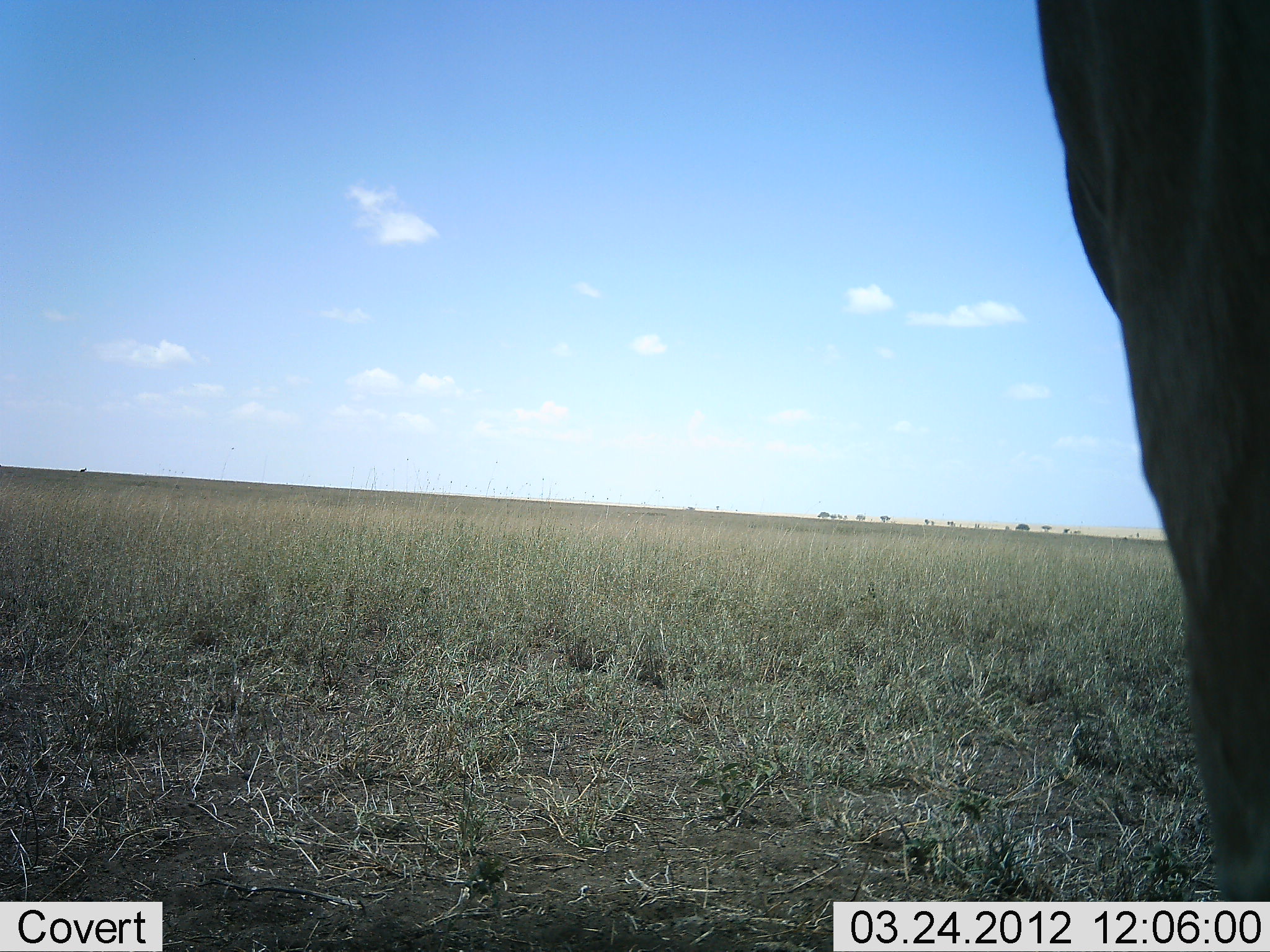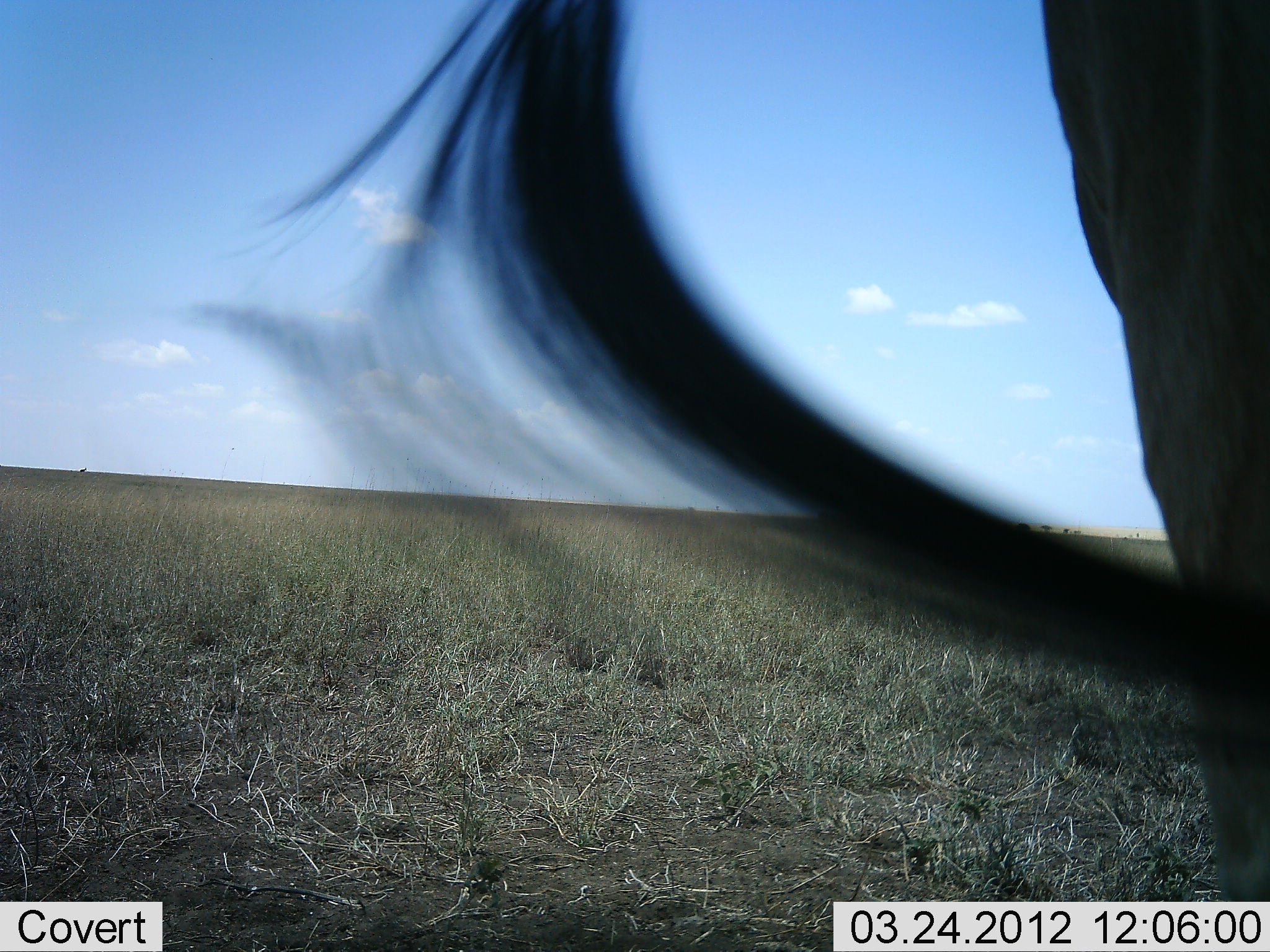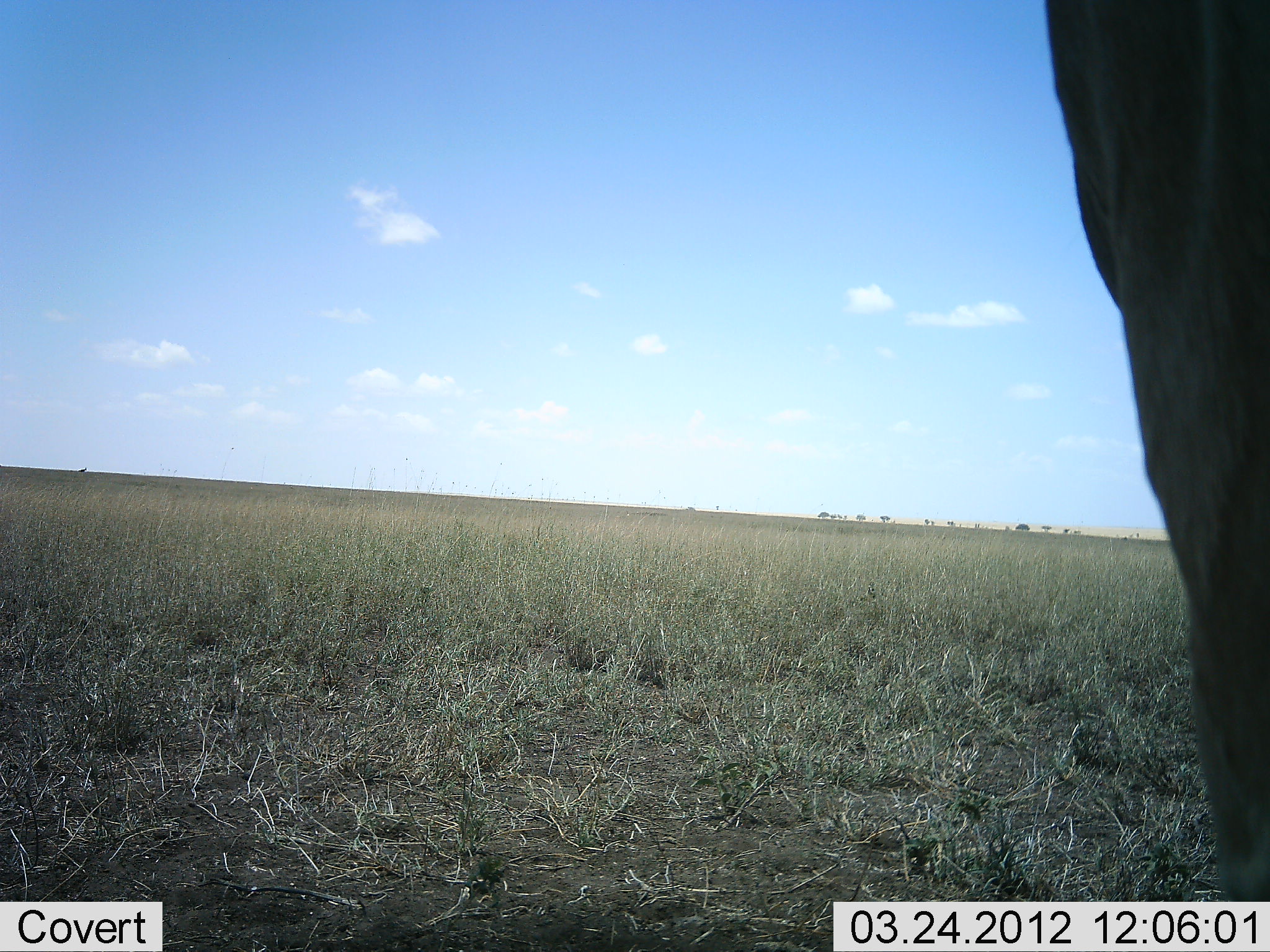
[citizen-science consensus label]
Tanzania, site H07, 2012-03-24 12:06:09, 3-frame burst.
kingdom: Animalia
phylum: Chordata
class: Mammalia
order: Artiodactyla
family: Bovidae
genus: Connochaetes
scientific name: Connochaetes taurinus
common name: blue wildebeest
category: wildebeest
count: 1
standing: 100%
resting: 0%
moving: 0%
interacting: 0%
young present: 0%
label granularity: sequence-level